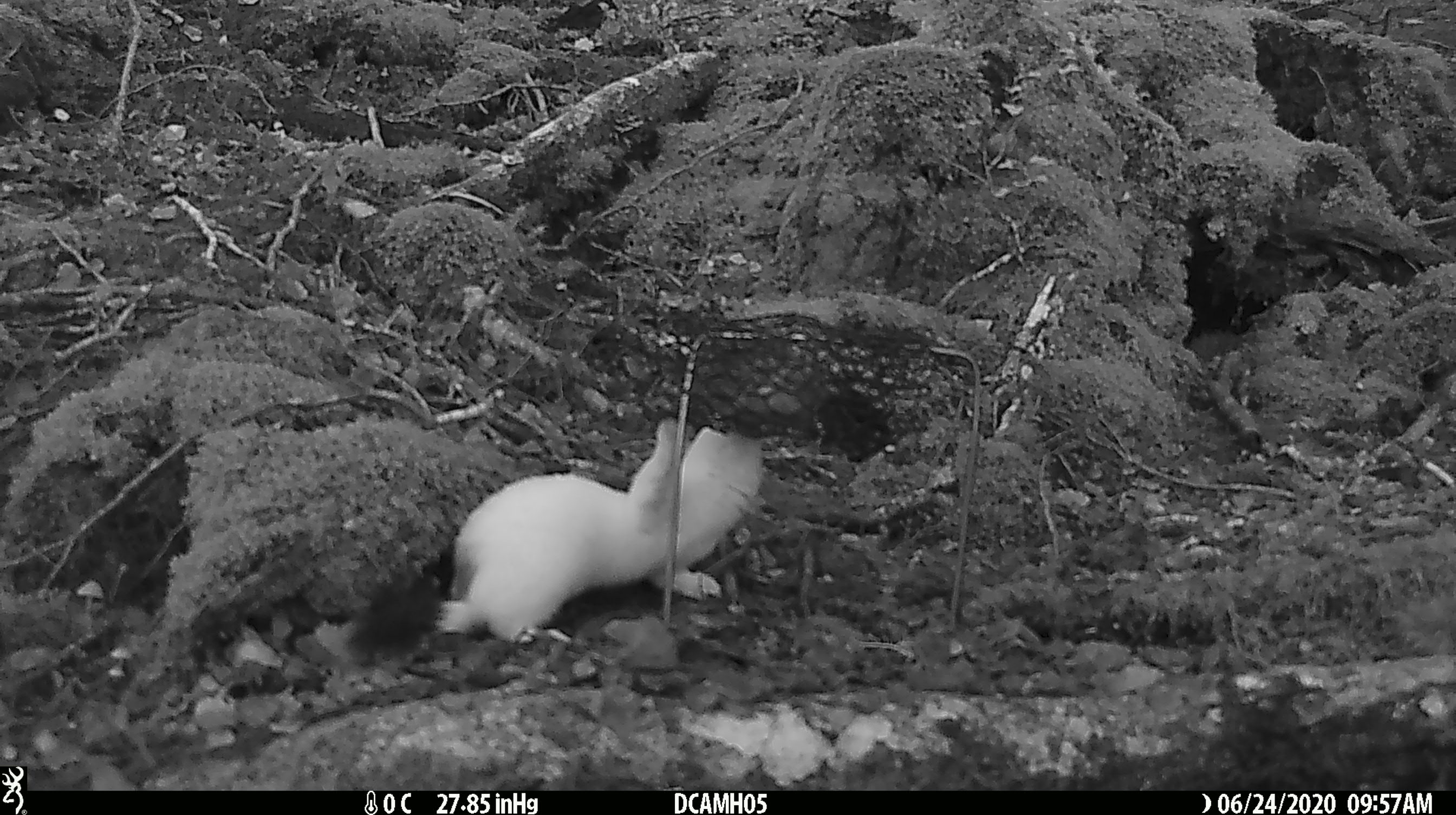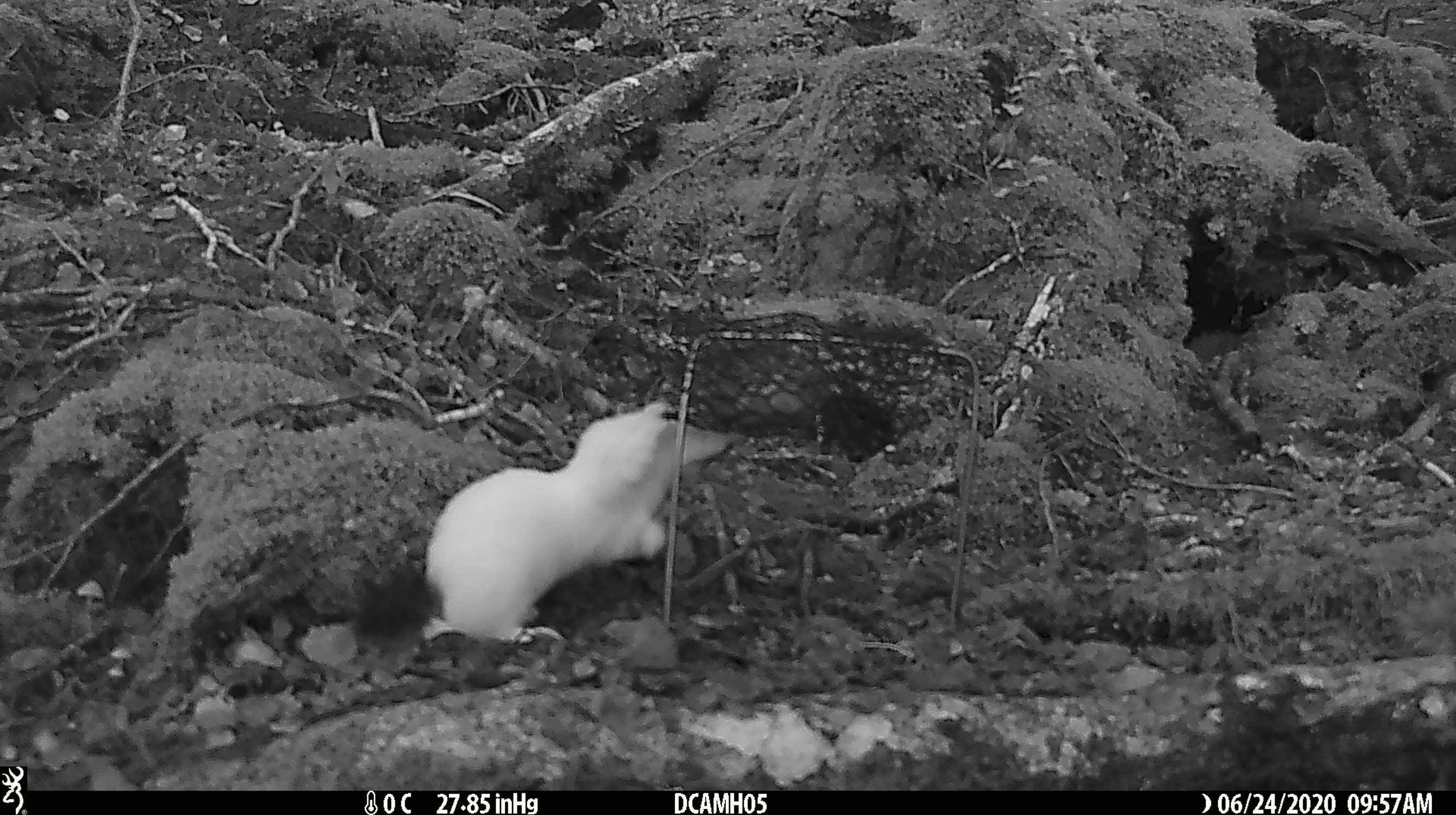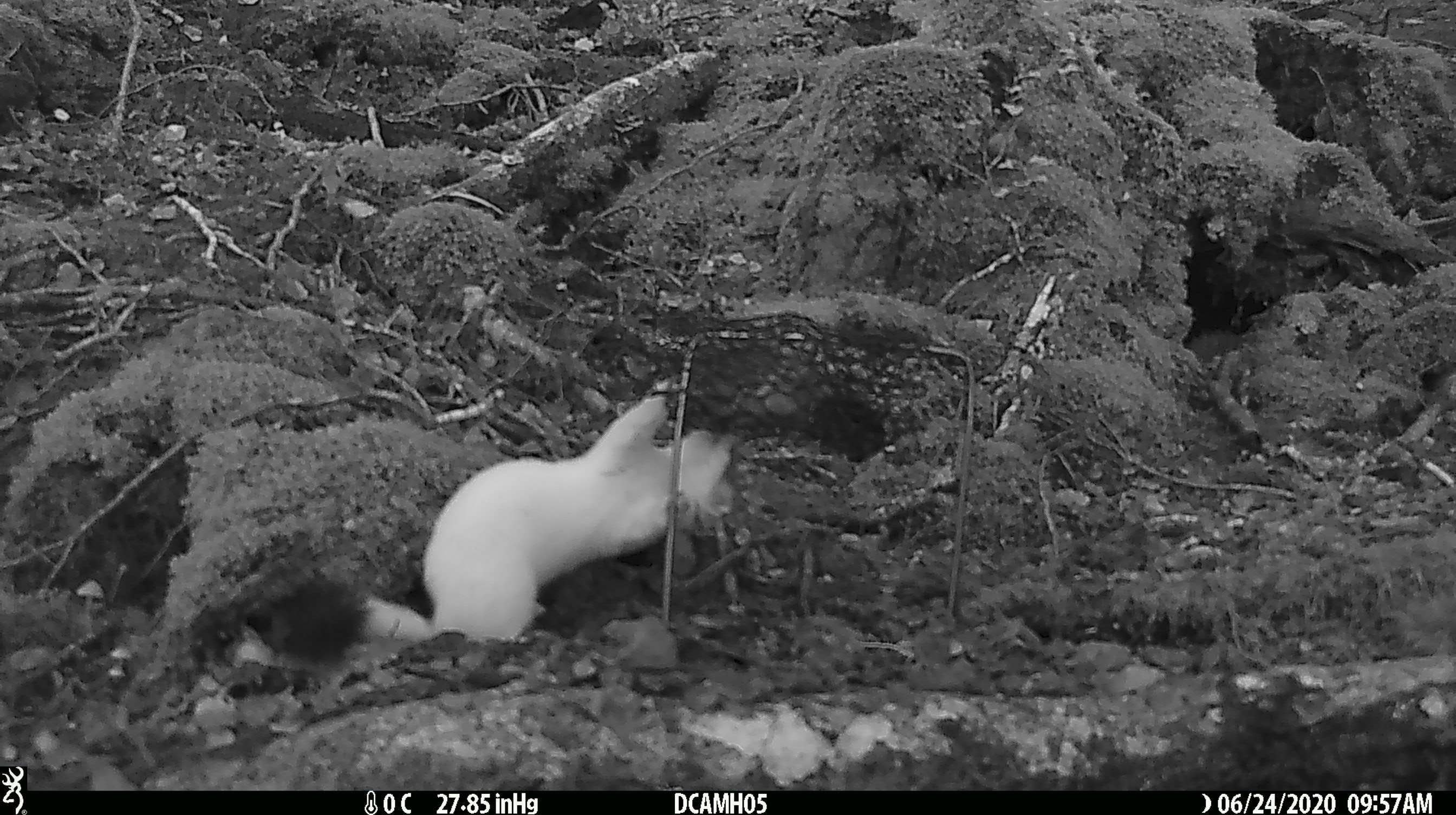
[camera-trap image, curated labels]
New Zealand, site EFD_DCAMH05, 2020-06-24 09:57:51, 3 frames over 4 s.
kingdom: Animalia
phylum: Chordata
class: Mammalia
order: Carnivora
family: Mustelidae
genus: Mustela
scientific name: Mustela erminea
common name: stoat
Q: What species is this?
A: Stoat (Mustela erminea).